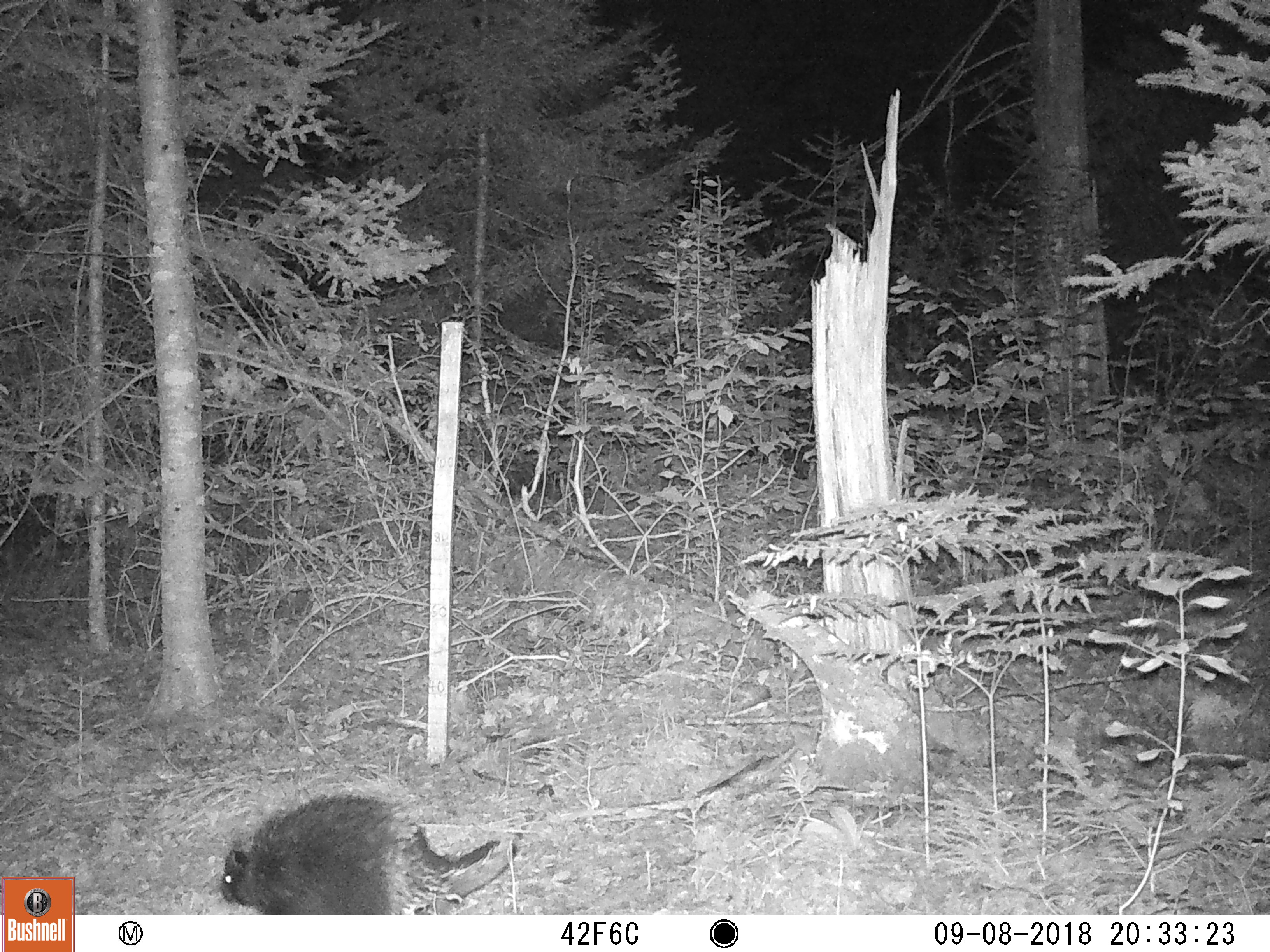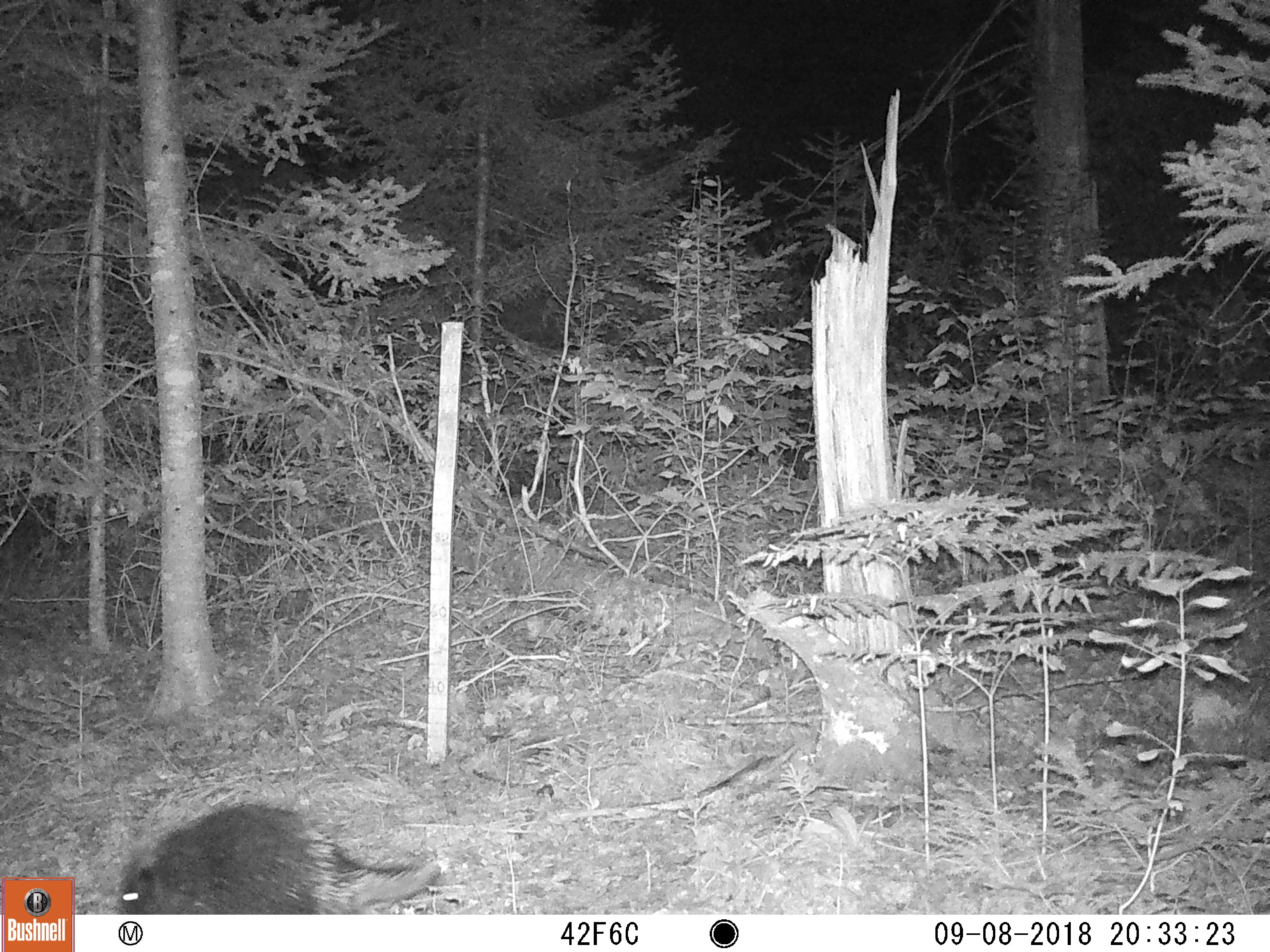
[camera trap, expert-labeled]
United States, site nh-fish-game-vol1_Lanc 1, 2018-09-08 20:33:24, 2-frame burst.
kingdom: Animalia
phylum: Chordata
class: Mammalia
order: Rodentia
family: Erethizontidae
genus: Erethizon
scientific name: Erethizon dorsatum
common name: porcupine